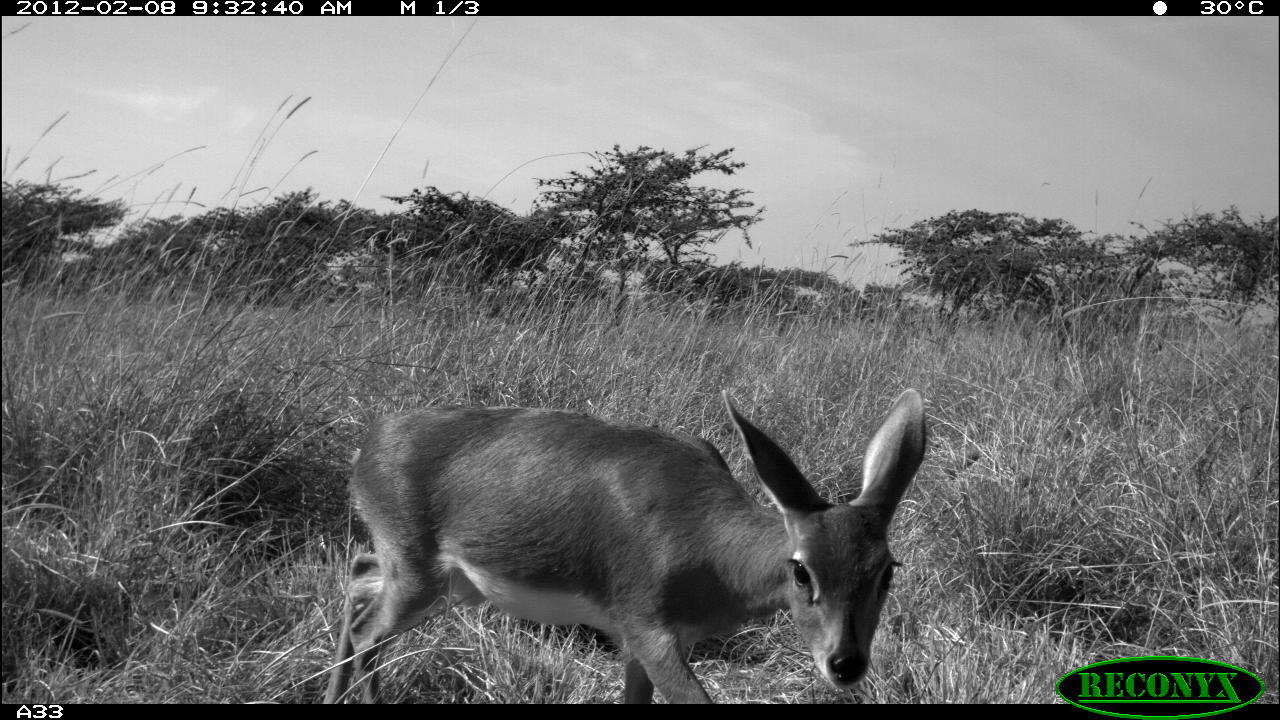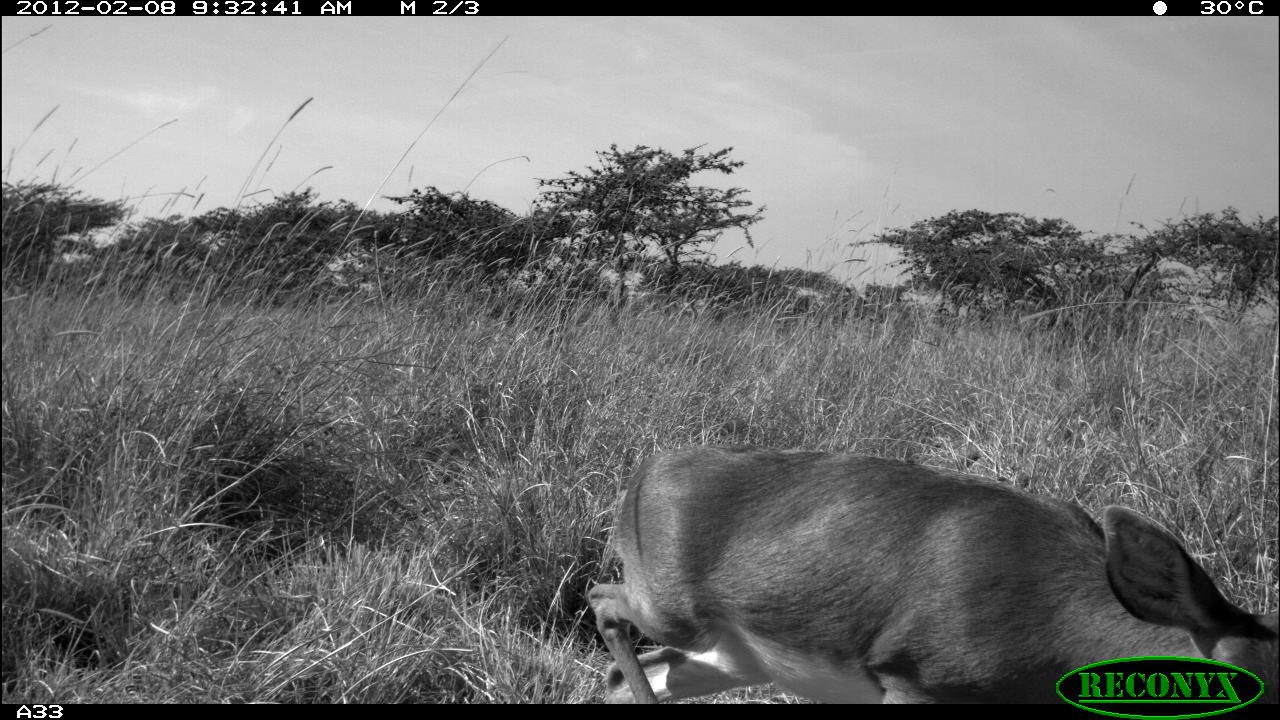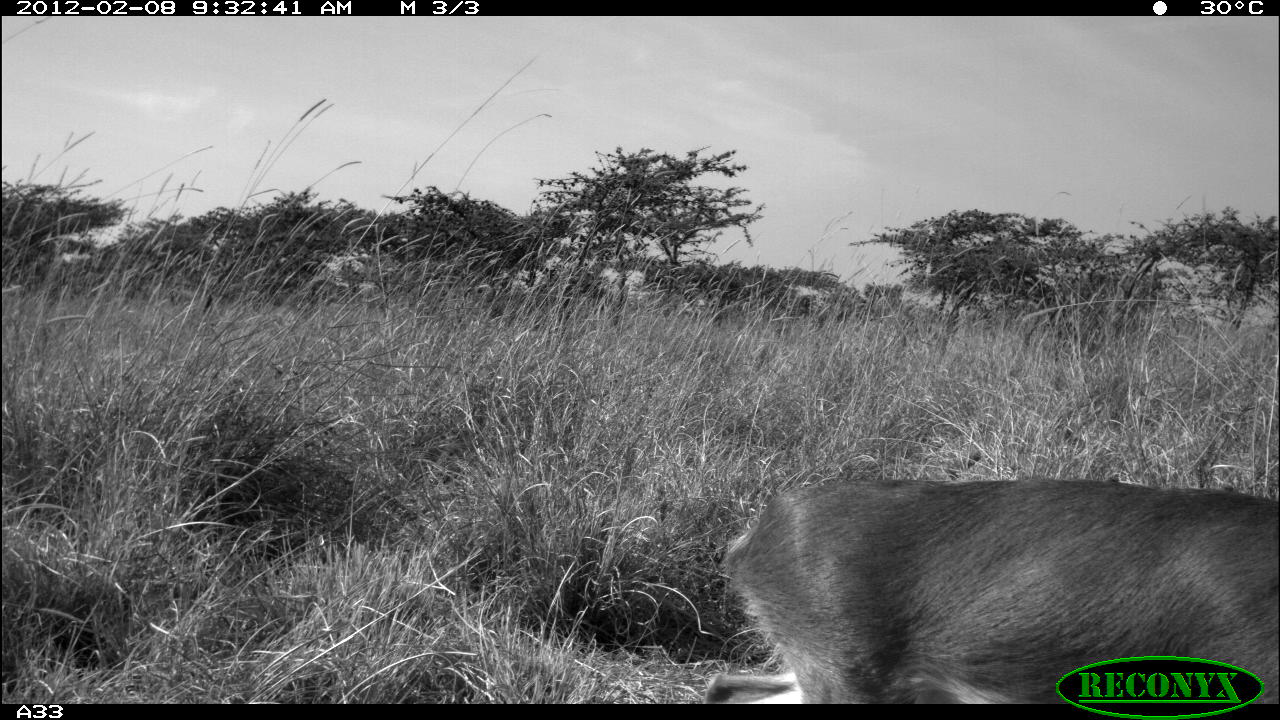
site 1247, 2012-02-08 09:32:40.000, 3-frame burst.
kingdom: Animalia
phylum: Chordata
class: Mammalia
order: Artiodactyla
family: Bovidae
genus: Raphicerus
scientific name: Raphicerus campestris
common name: steenbok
Raphicerus campestris (steenbok), count 1.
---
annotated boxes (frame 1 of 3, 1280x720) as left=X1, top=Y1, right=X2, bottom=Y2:
raphicerus campestris: left=321, top=387, right=926, bottom=703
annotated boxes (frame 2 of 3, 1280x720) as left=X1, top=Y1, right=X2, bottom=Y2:
raphicerus campestris: left=577, top=444, right=1280, bottom=700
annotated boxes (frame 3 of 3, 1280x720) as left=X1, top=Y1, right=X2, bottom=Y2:
raphicerus campestris: left=698, top=476, right=1280, bottom=700